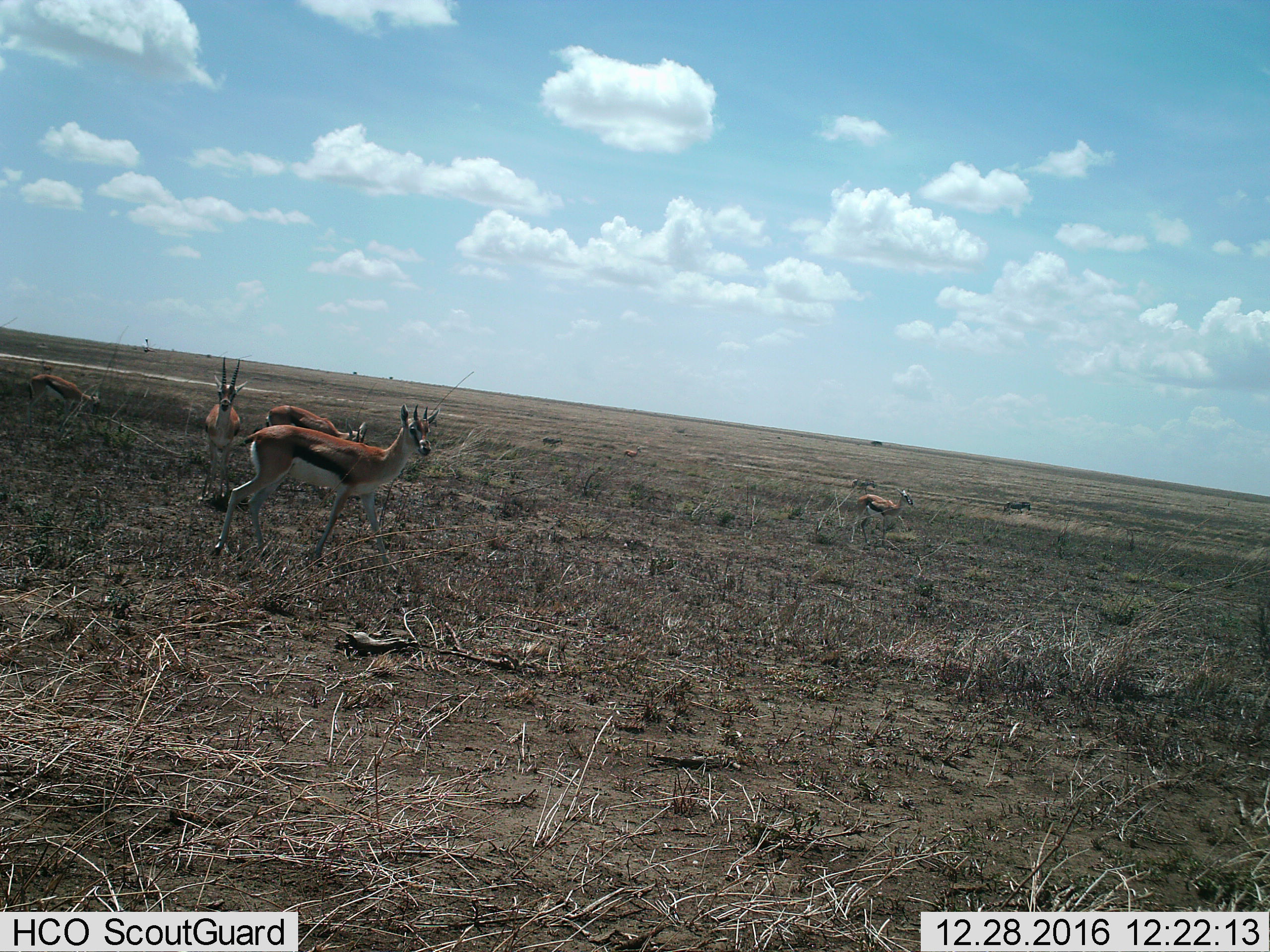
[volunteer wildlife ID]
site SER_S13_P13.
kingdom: Animalia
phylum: Chordata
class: Mammalia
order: Artiodactyla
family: Bovidae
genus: Eudorcas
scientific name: Eudorcas thomsonii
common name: thomson's gazelle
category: gazellethomsons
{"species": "gazellethomsons (thomson's gazelle) (Eudorcas thomsonii)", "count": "5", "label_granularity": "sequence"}